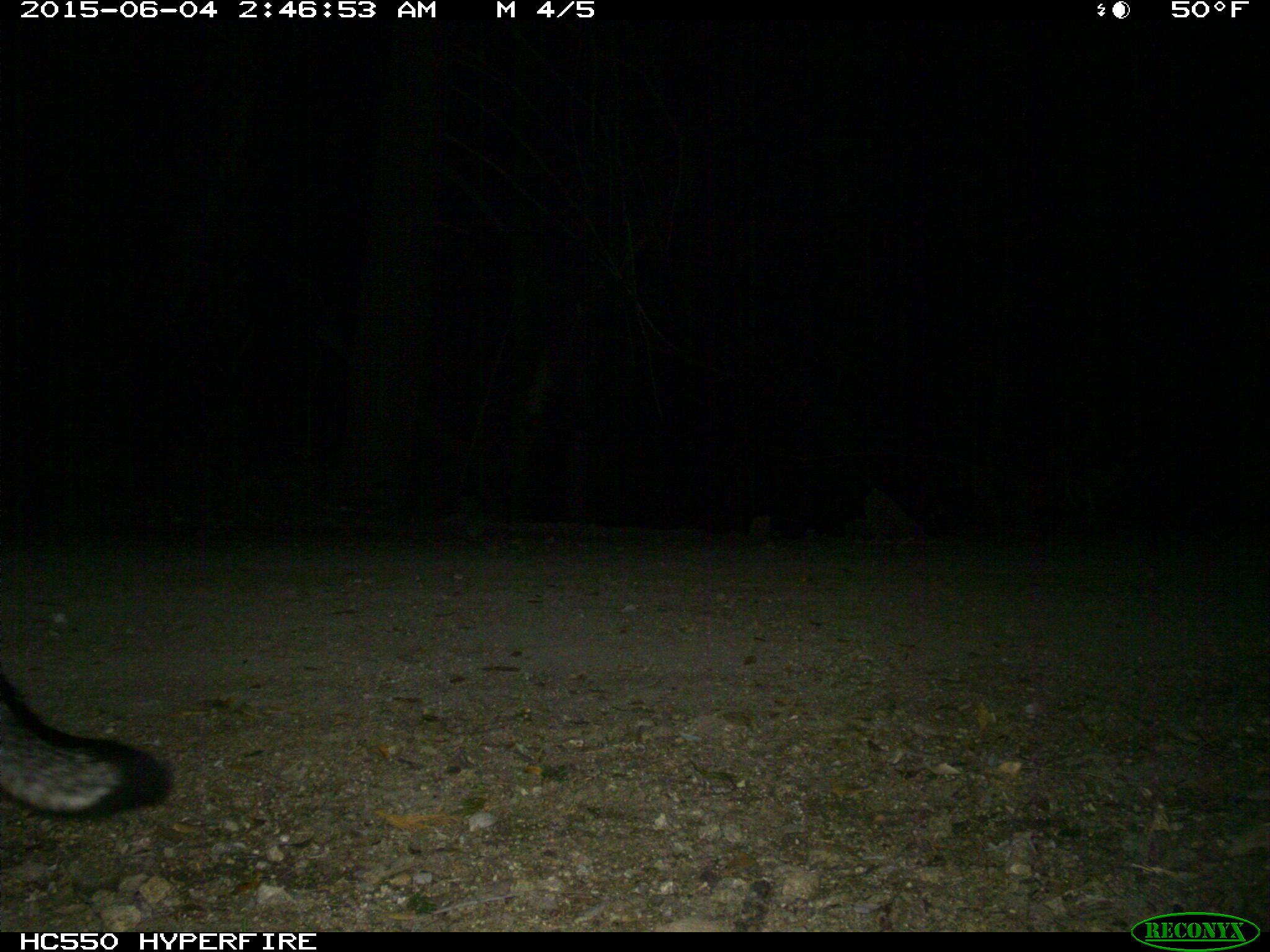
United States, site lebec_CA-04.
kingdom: Animalia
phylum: Chordata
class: Mammalia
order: Carnivora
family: Canidae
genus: Urocyon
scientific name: Urocyon cinereoargenteus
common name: gray fox